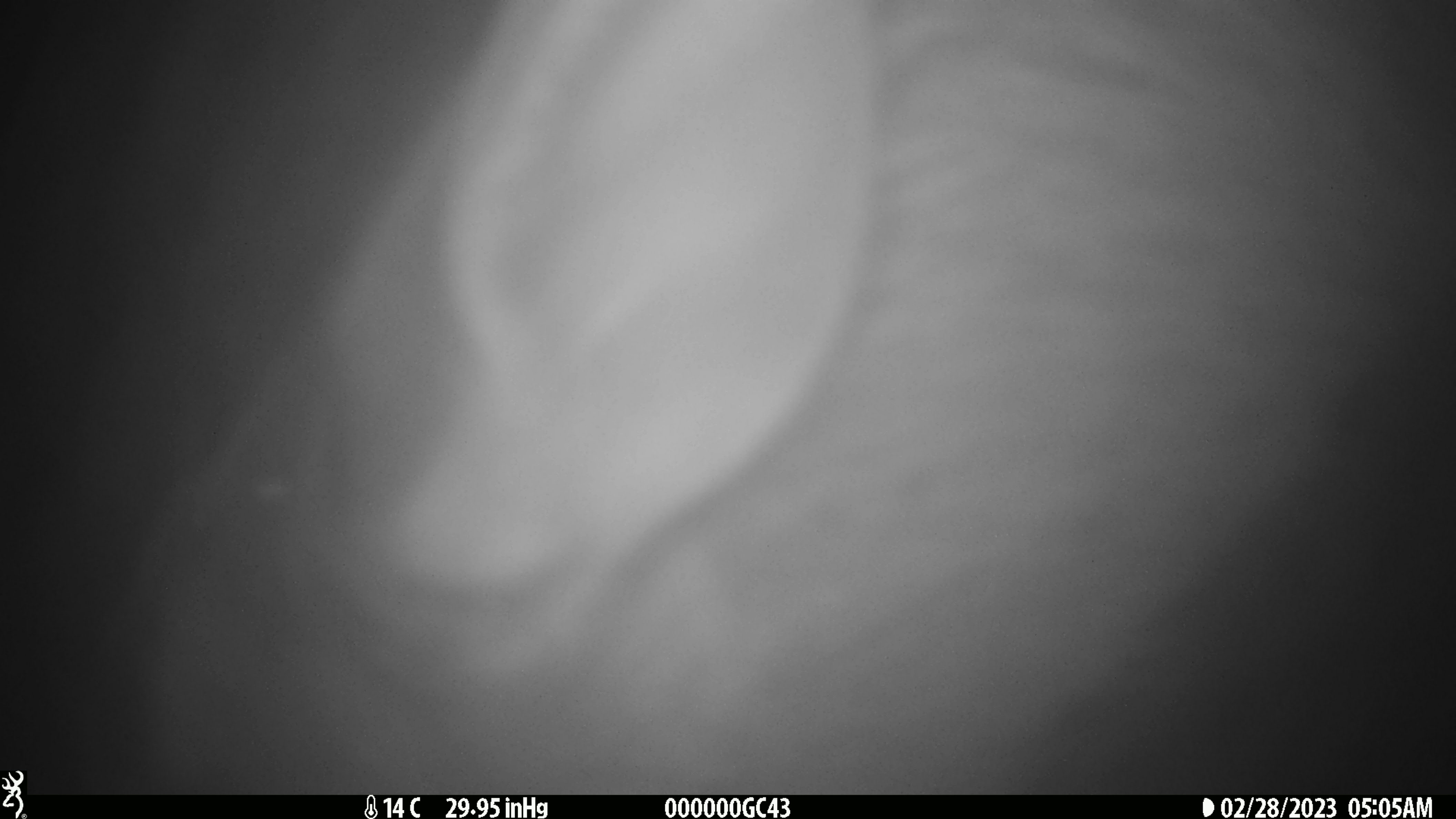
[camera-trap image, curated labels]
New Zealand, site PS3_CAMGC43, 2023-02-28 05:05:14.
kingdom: Animalia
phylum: Chordata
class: Mammalia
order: Artiodactyla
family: Cervidae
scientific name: Cervidae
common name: deer